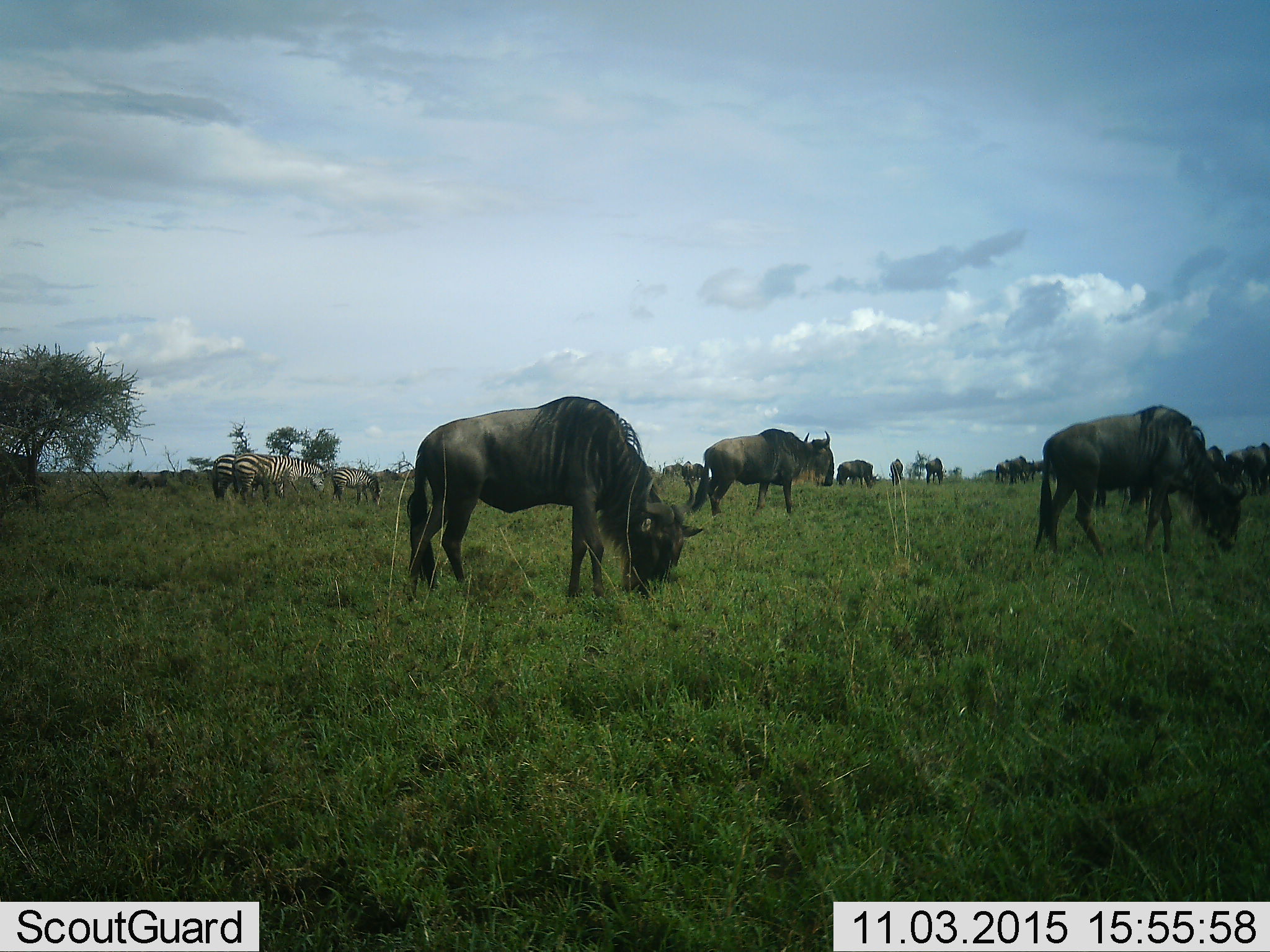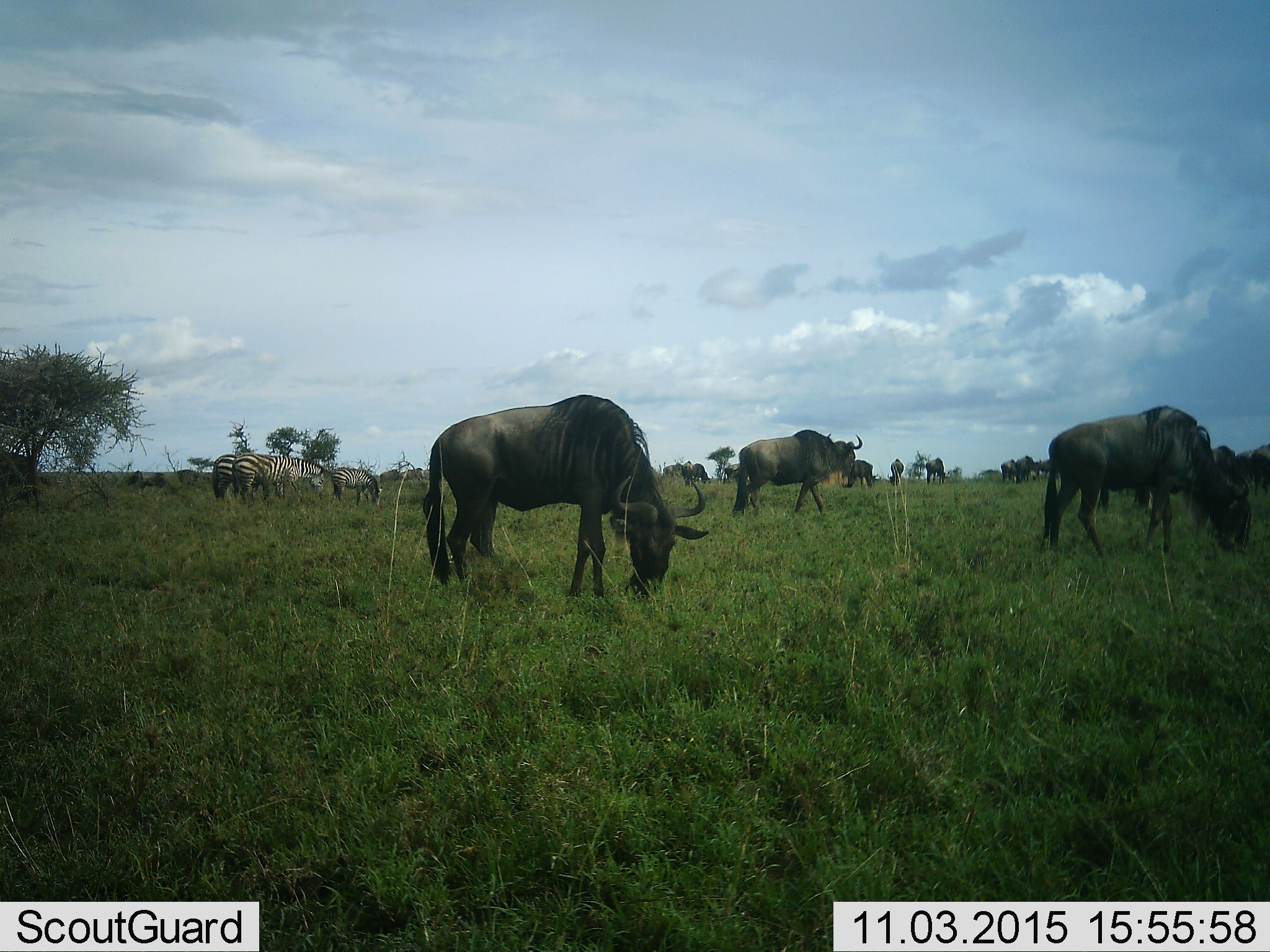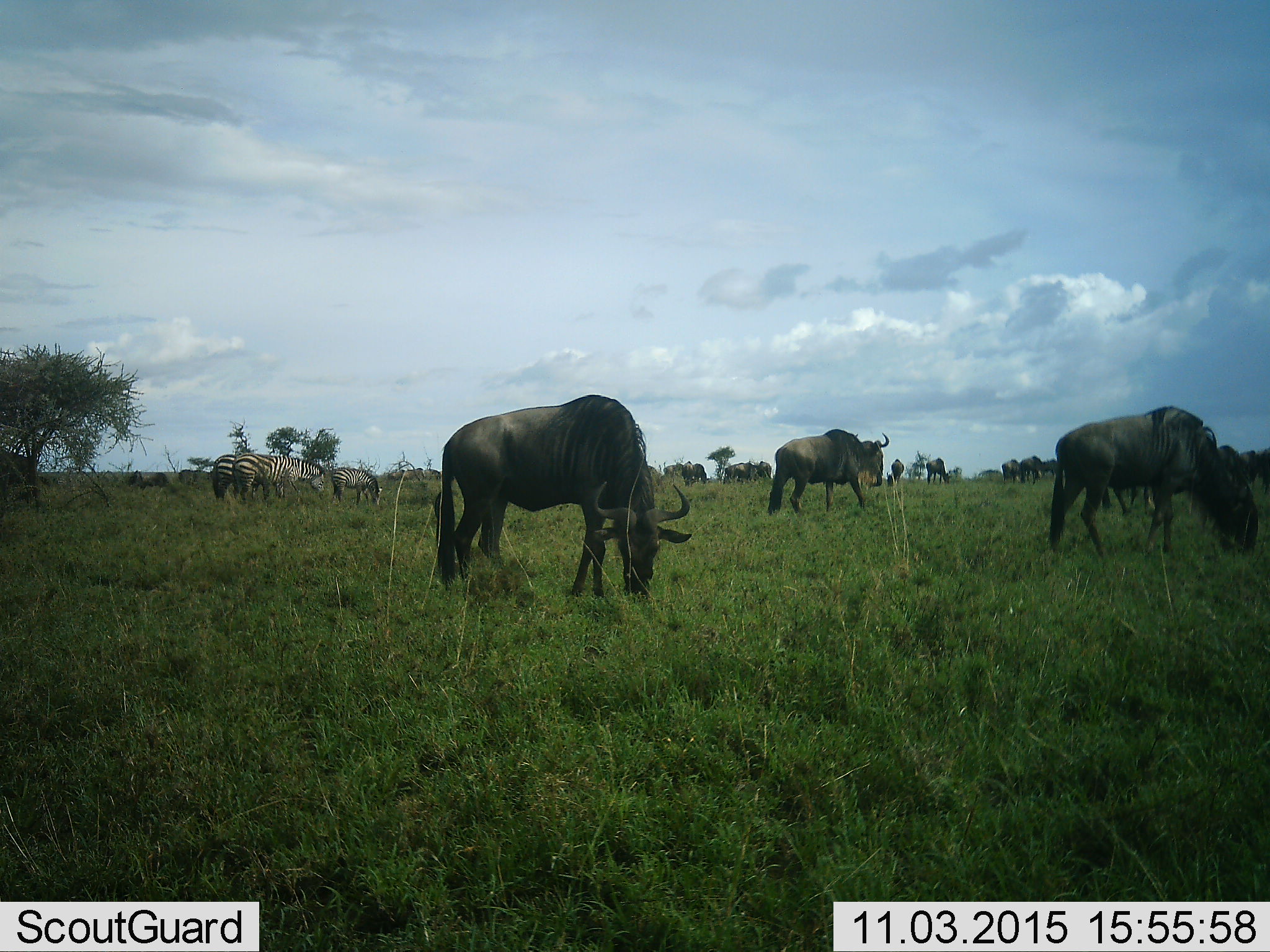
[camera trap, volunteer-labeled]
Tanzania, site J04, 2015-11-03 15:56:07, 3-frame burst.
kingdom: Animalia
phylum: Chordata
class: Mammalia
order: Artiodactyla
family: Bovidae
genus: Connochaetes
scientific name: Connochaetes taurinus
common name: blue wildebeest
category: wildebeest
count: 11-50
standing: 25%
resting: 12%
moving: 50%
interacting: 0%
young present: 0%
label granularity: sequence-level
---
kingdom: Animalia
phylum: Chordata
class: Mammalia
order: Perissodactyla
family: Equidae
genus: Equus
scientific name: Equus quagga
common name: plains zebra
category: zebra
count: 3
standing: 25%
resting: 0%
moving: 25%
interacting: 0%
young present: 50%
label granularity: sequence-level